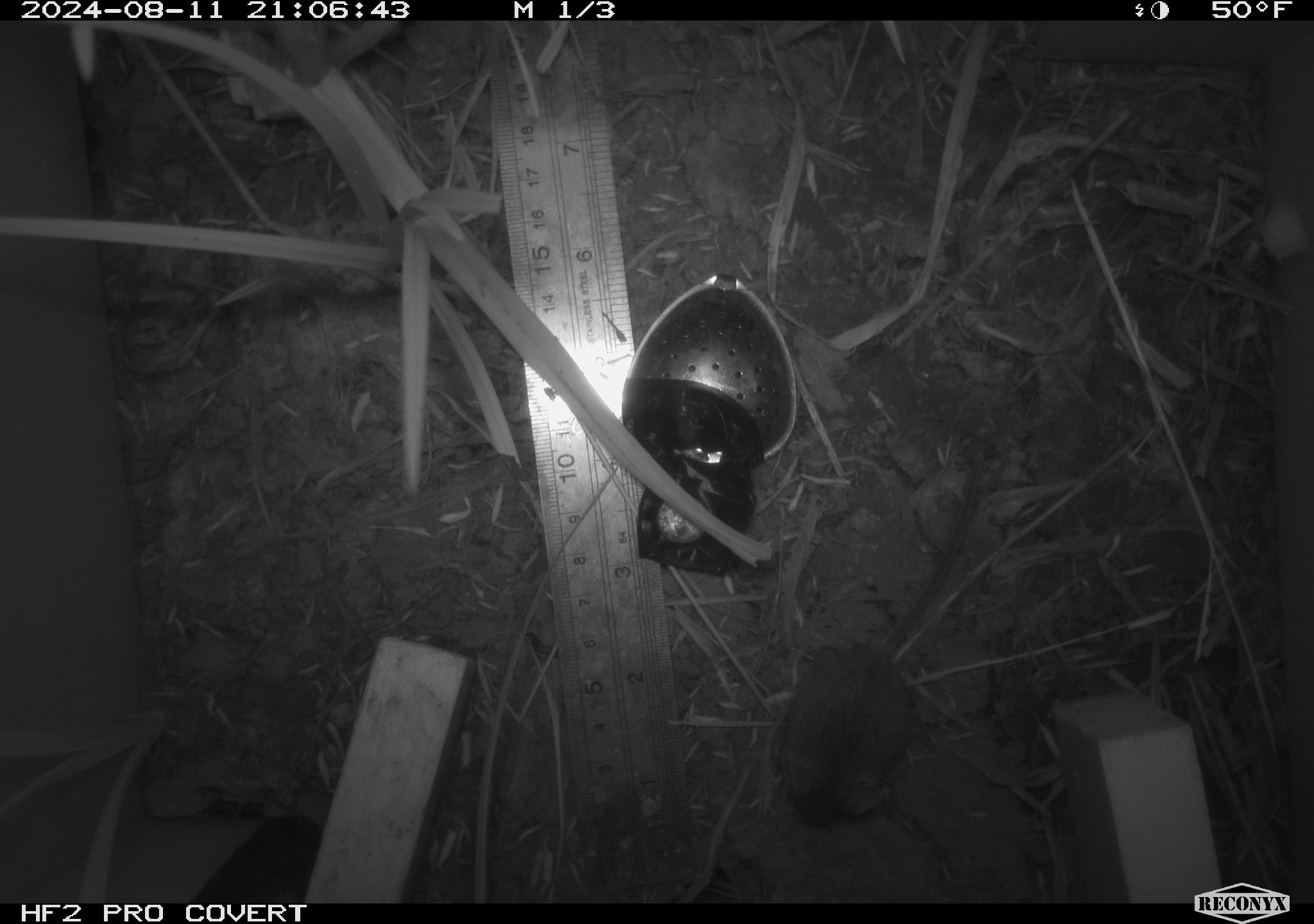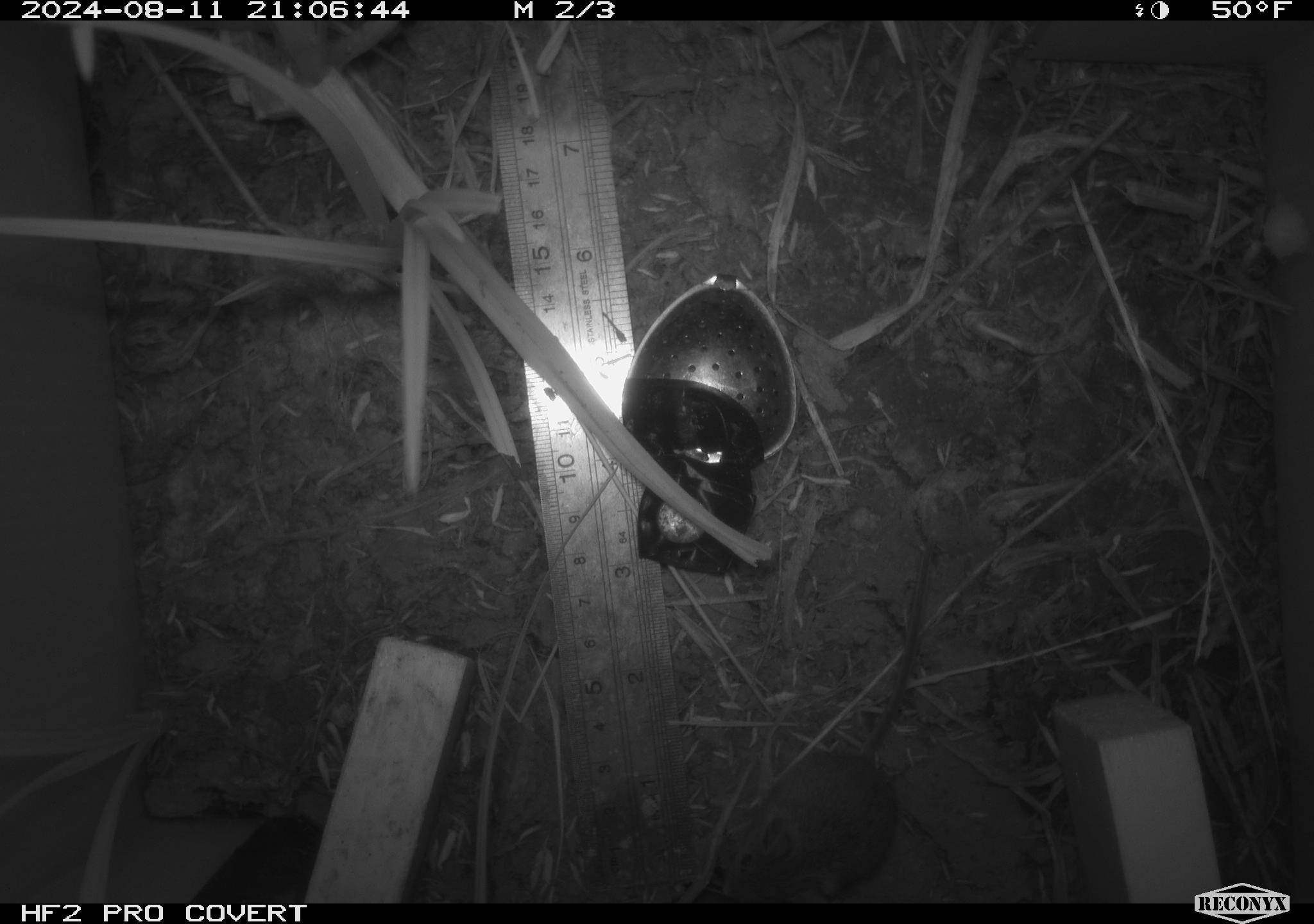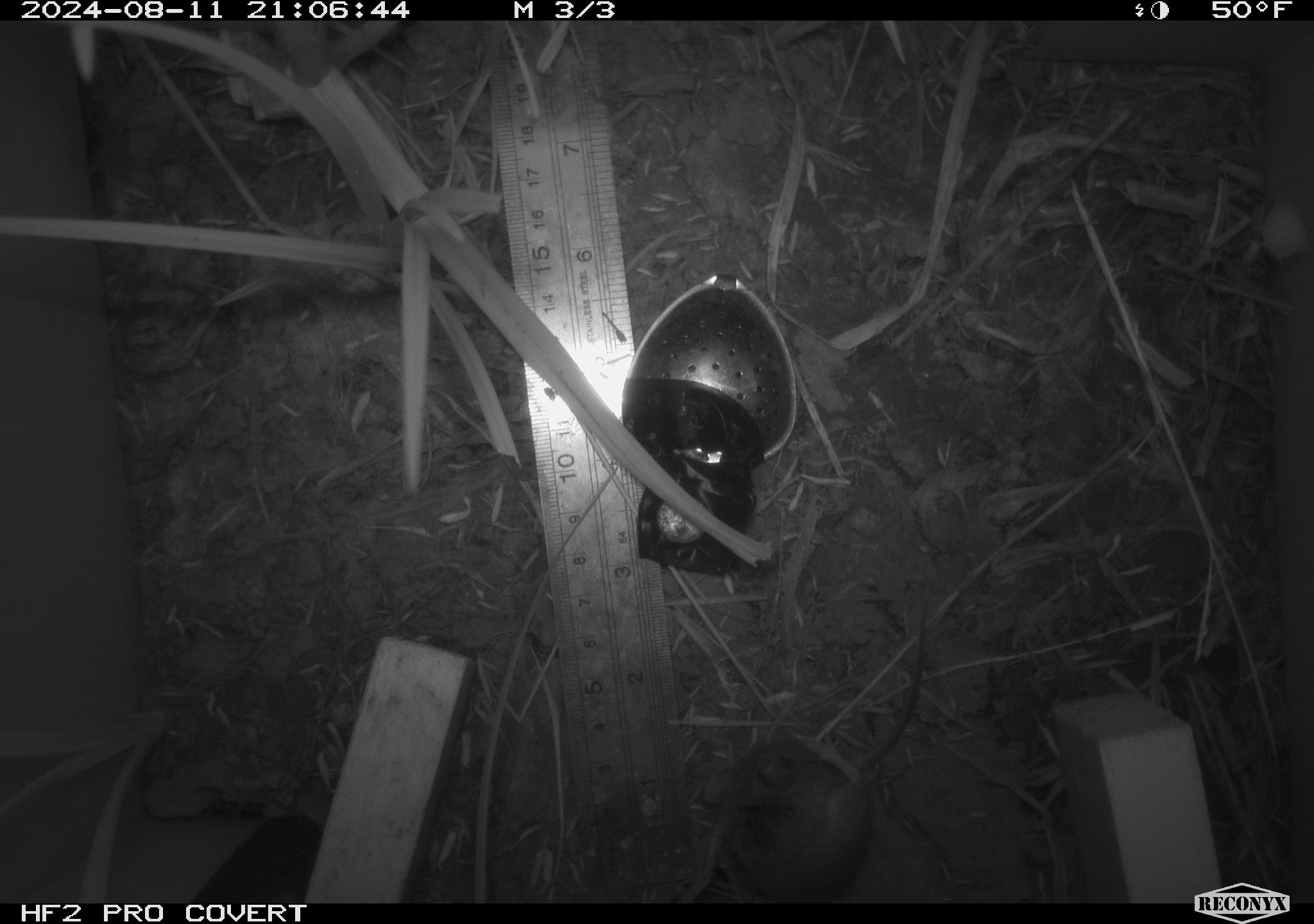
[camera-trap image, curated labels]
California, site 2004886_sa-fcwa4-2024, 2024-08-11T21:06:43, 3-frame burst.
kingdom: Animalia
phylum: Chordata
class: Mammalia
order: Rodentia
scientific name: Rodentia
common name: rodent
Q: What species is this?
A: Rodent (Rodentia).